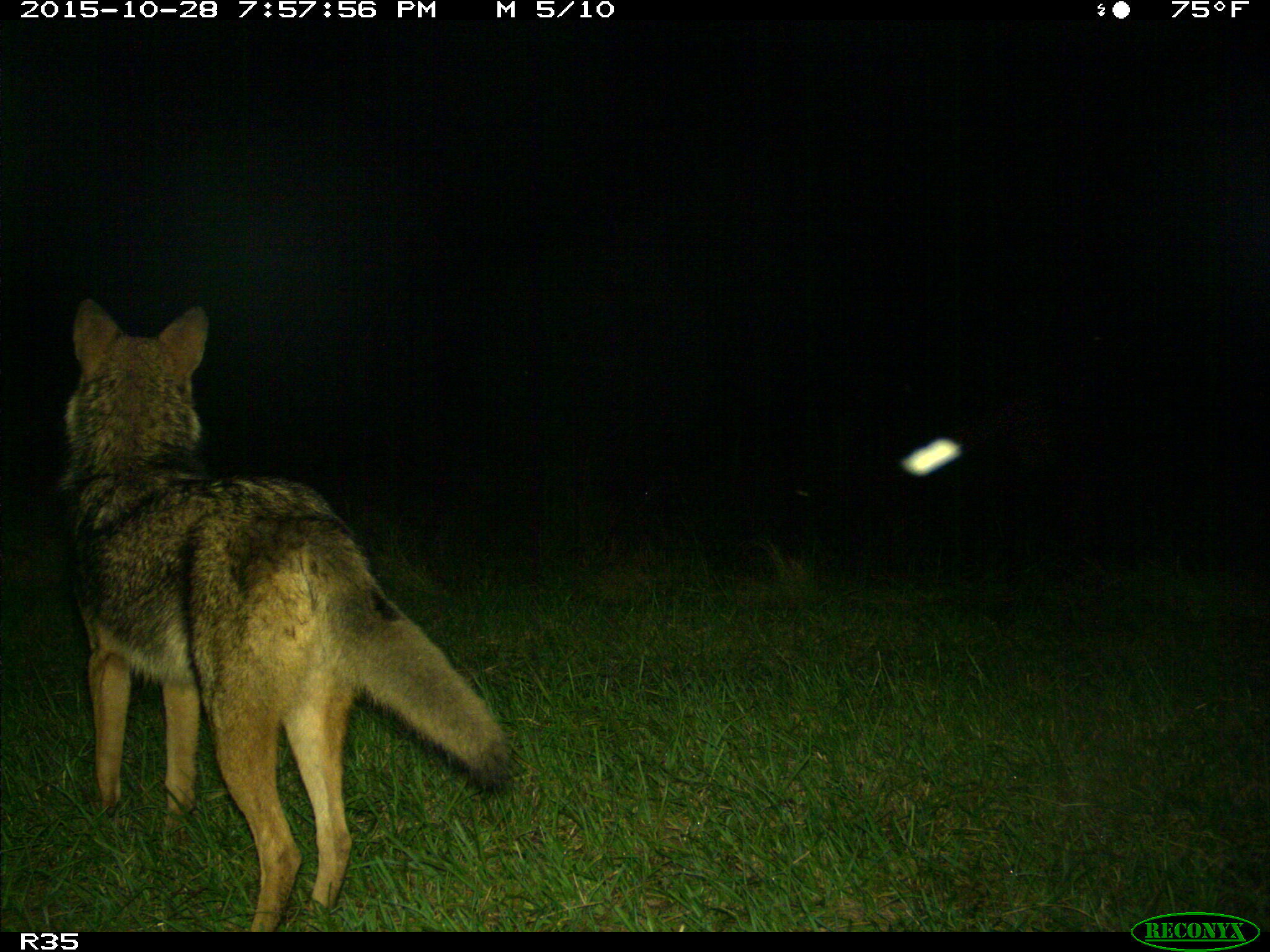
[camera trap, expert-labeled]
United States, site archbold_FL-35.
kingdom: Animalia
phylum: Chordata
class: Mammalia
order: Carnivora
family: Canidae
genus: Canis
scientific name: Canis latrans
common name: coyote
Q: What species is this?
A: Canis latrans (coyote).